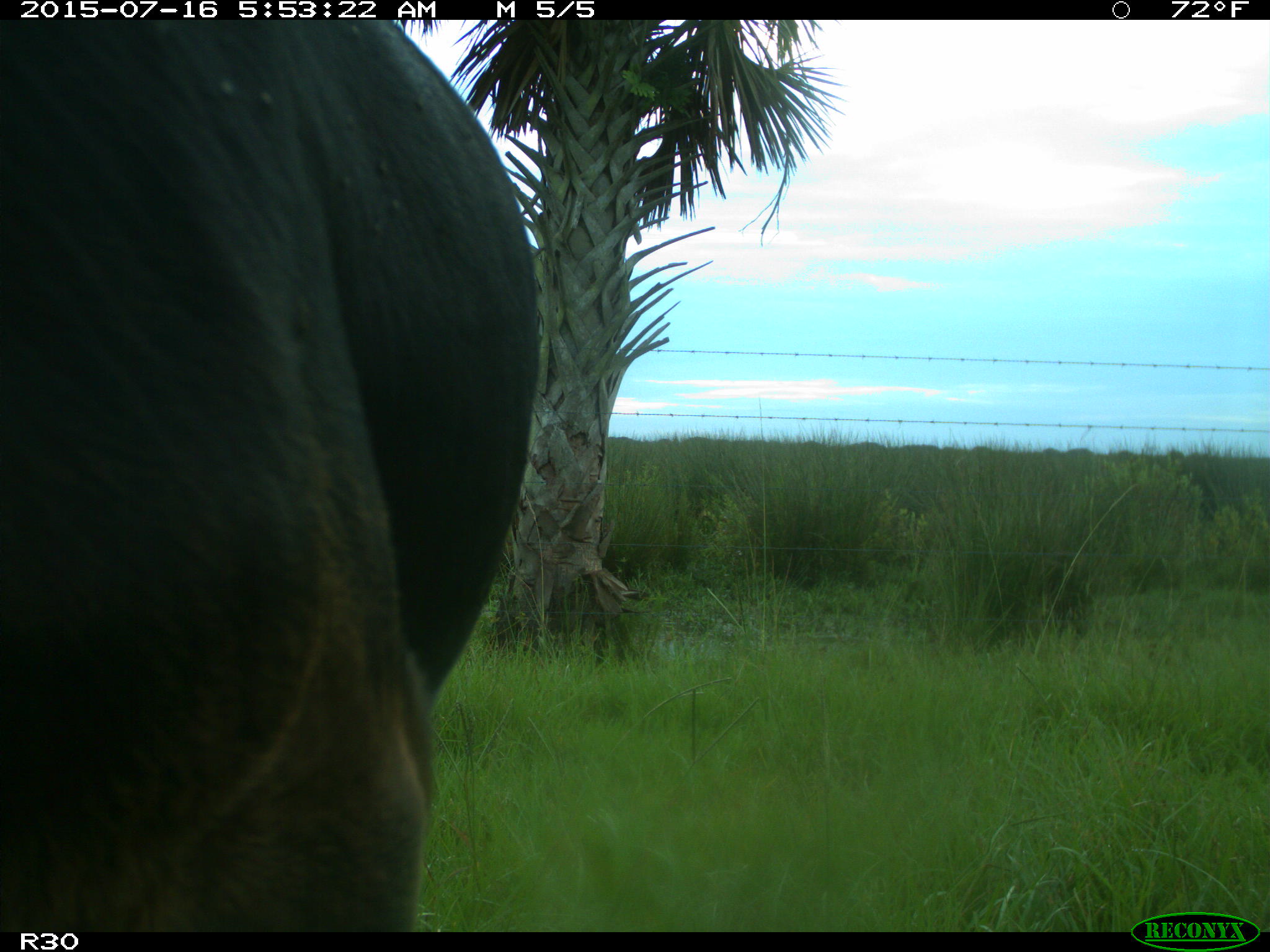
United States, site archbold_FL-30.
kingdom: Animalia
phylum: Chordata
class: Mammalia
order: Artiodactyla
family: Bovidae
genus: Bos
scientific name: Bos taurus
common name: domestic cow